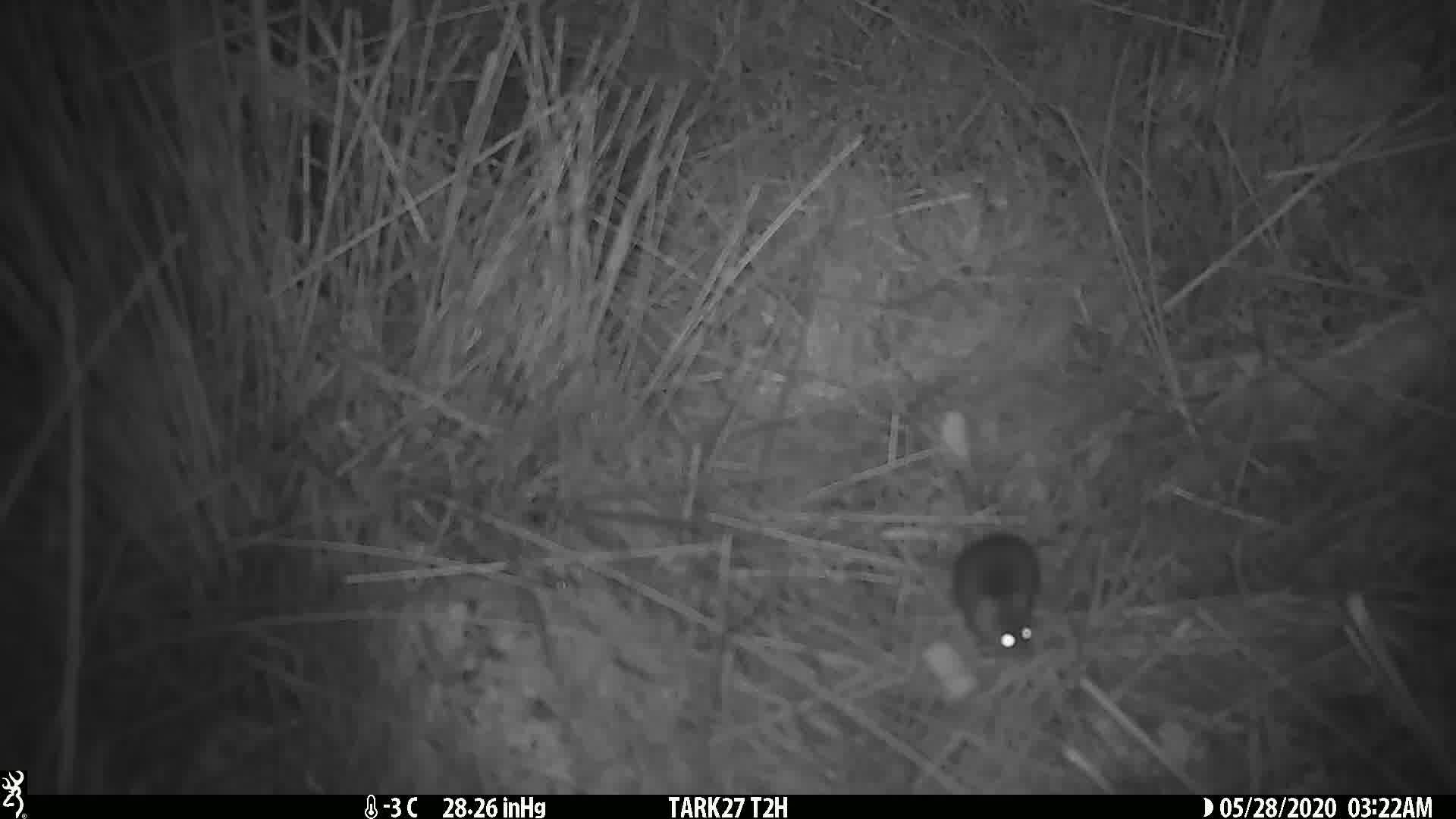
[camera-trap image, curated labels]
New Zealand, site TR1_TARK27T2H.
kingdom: Animalia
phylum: Chordata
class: Mammalia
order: Rodentia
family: Muridae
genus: Mus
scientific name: Mus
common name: mouse